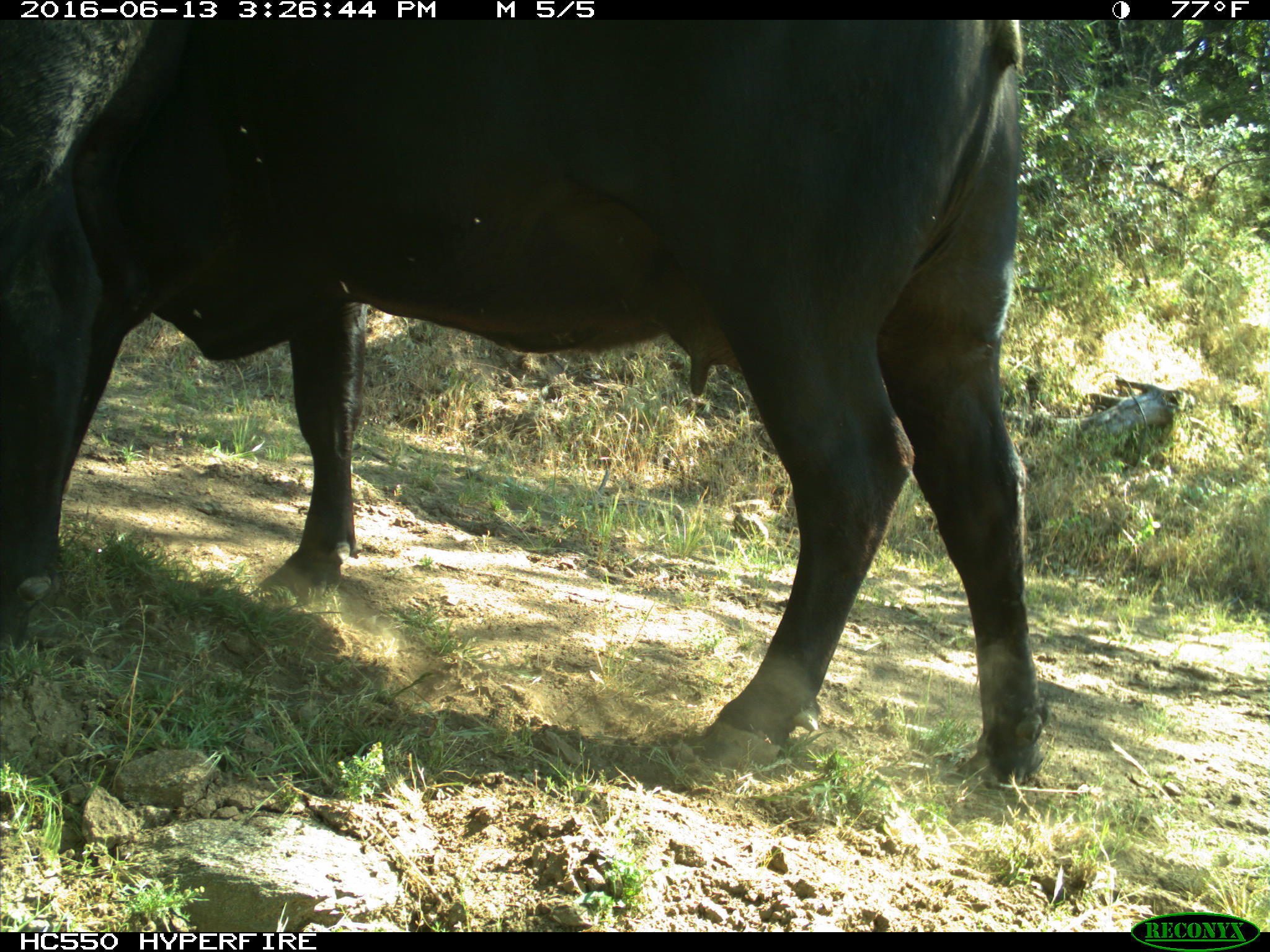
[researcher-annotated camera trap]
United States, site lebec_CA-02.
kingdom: Animalia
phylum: Chordata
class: Mammalia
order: Artiodactyla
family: Bovidae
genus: Bos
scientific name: Bos taurus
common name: domestic cow